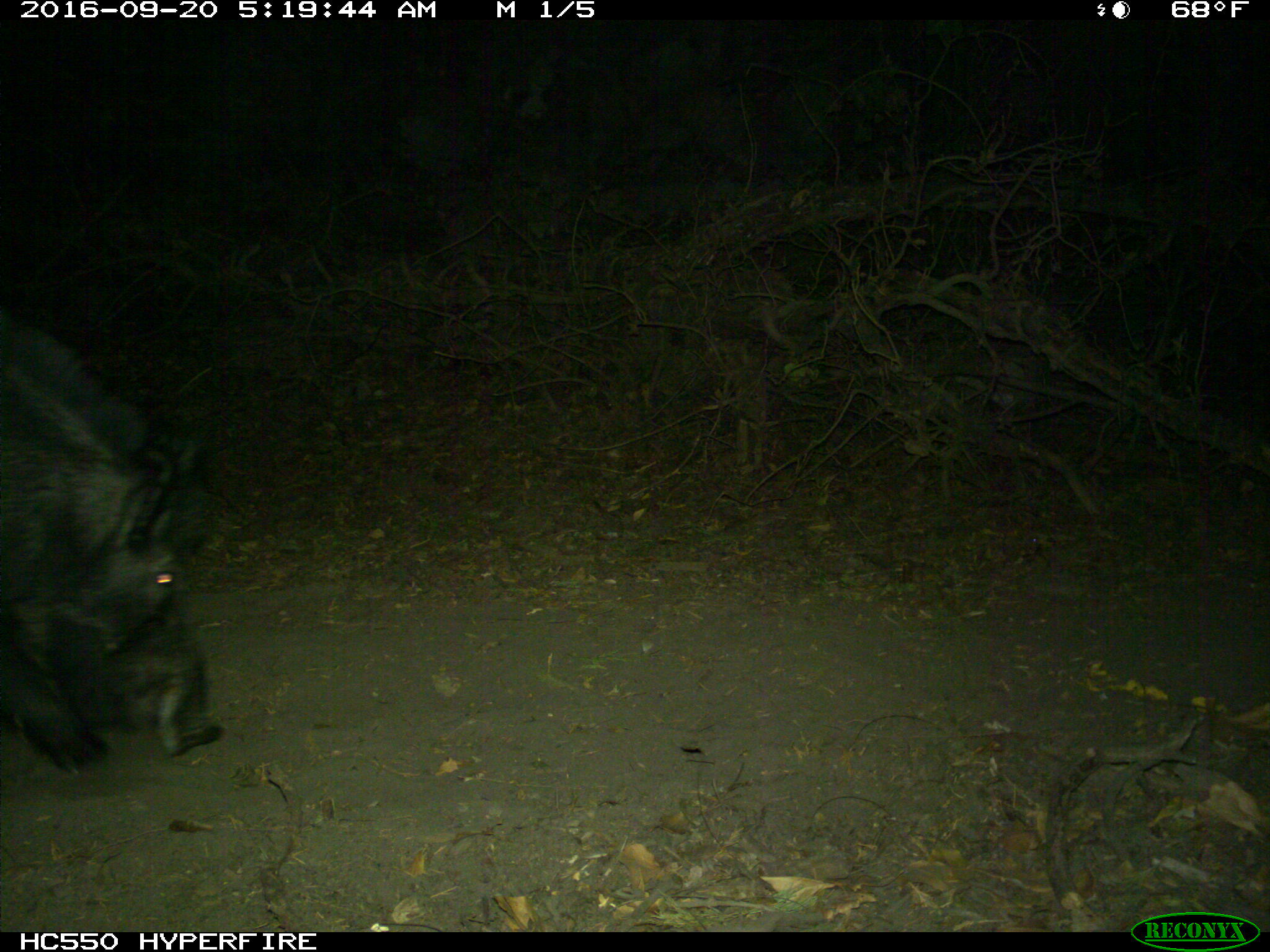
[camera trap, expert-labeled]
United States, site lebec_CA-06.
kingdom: Animalia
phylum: Chordata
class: Mammalia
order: Artiodactyla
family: Suidae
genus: Sus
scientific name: Sus scrofa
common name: wild boar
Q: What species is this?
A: Sus scrofa (wild boar).